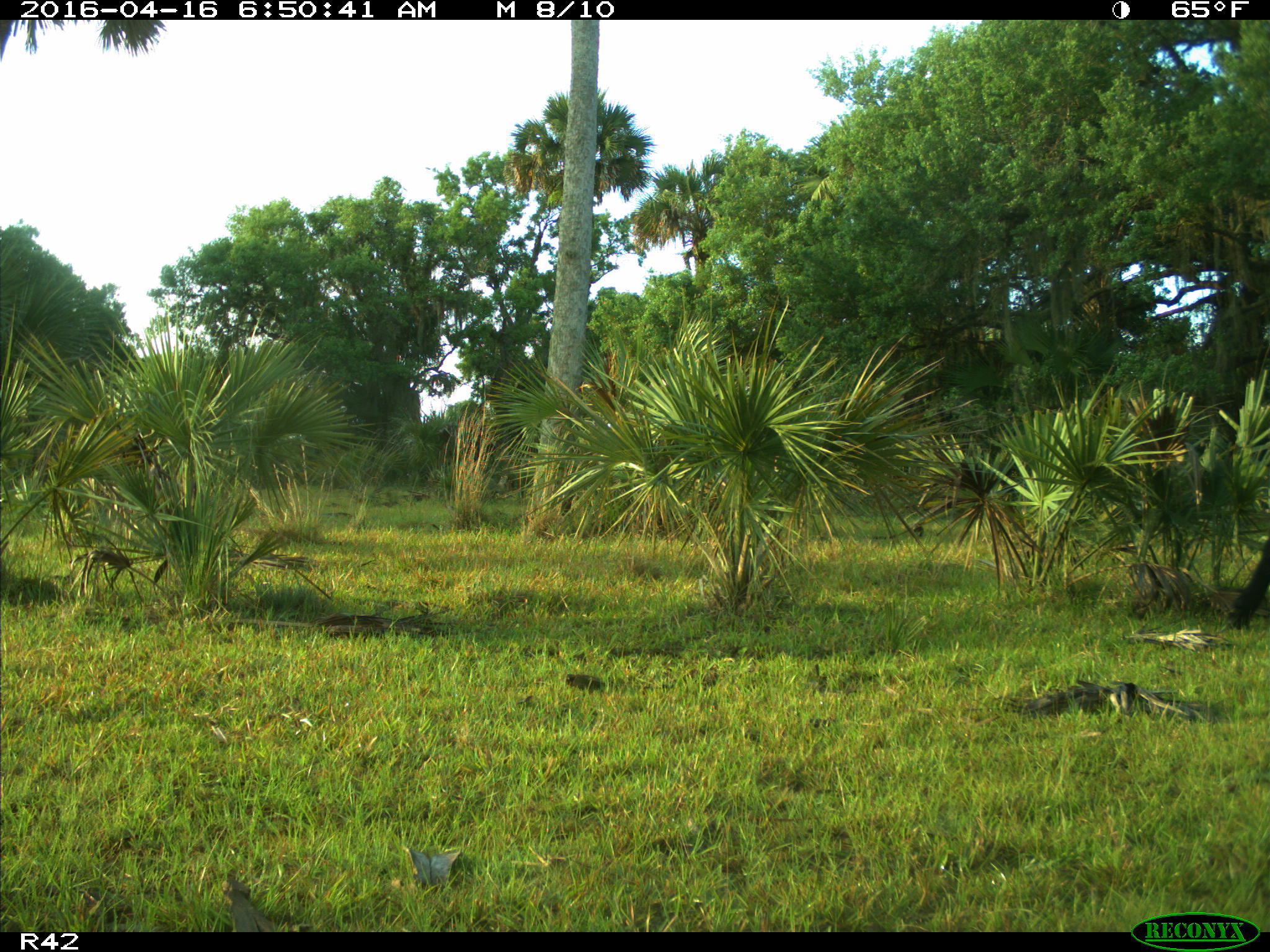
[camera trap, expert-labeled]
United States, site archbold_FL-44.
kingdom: Animalia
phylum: Chordata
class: Mammalia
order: Artiodactyla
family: Bovidae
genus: Bos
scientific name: Bos taurus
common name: domestic cow